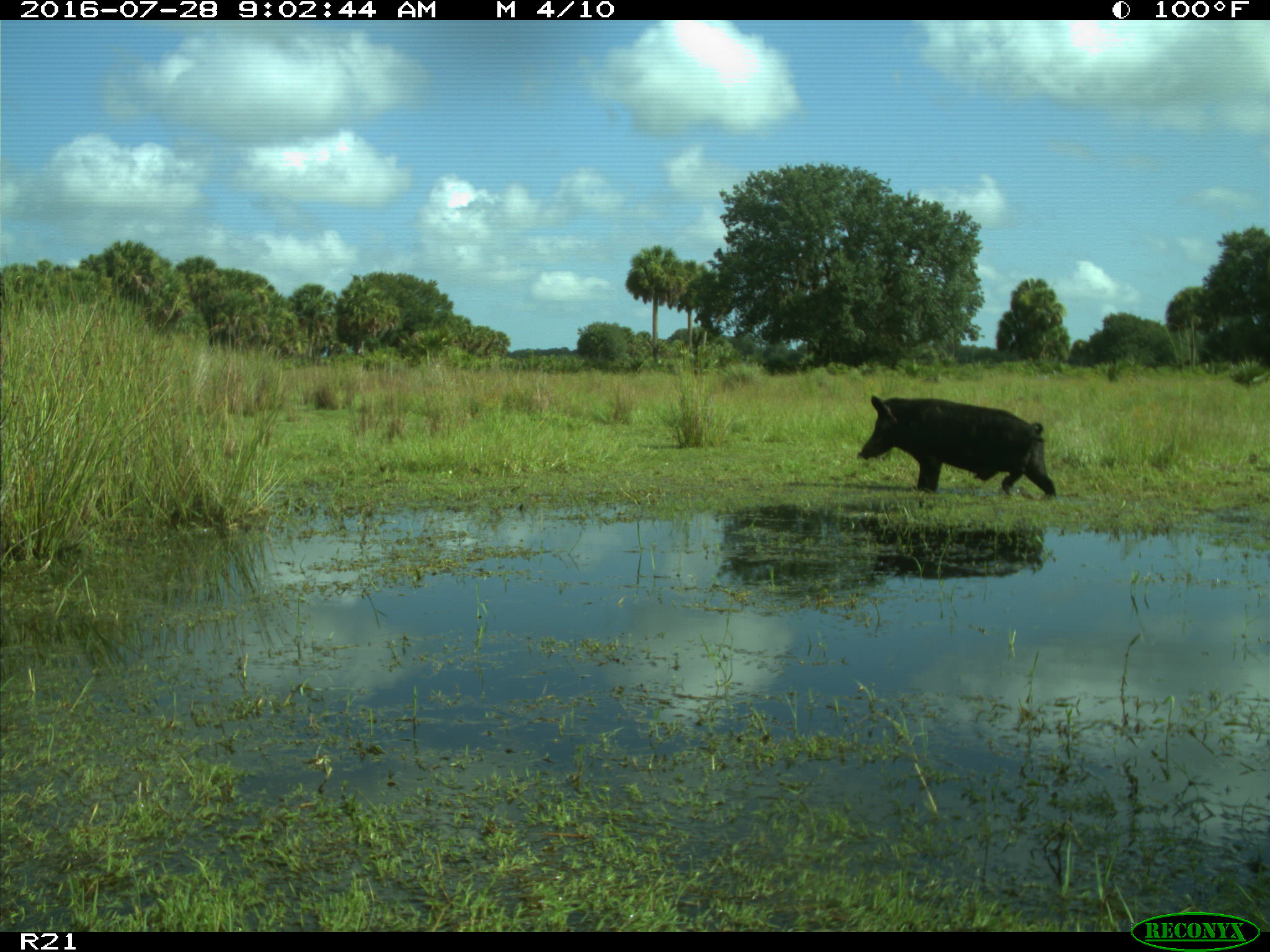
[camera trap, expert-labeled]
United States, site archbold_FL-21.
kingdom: Animalia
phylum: Chordata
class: Mammalia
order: Artiodactyla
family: Suidae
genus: Sus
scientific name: Sus scrofa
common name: wild boar